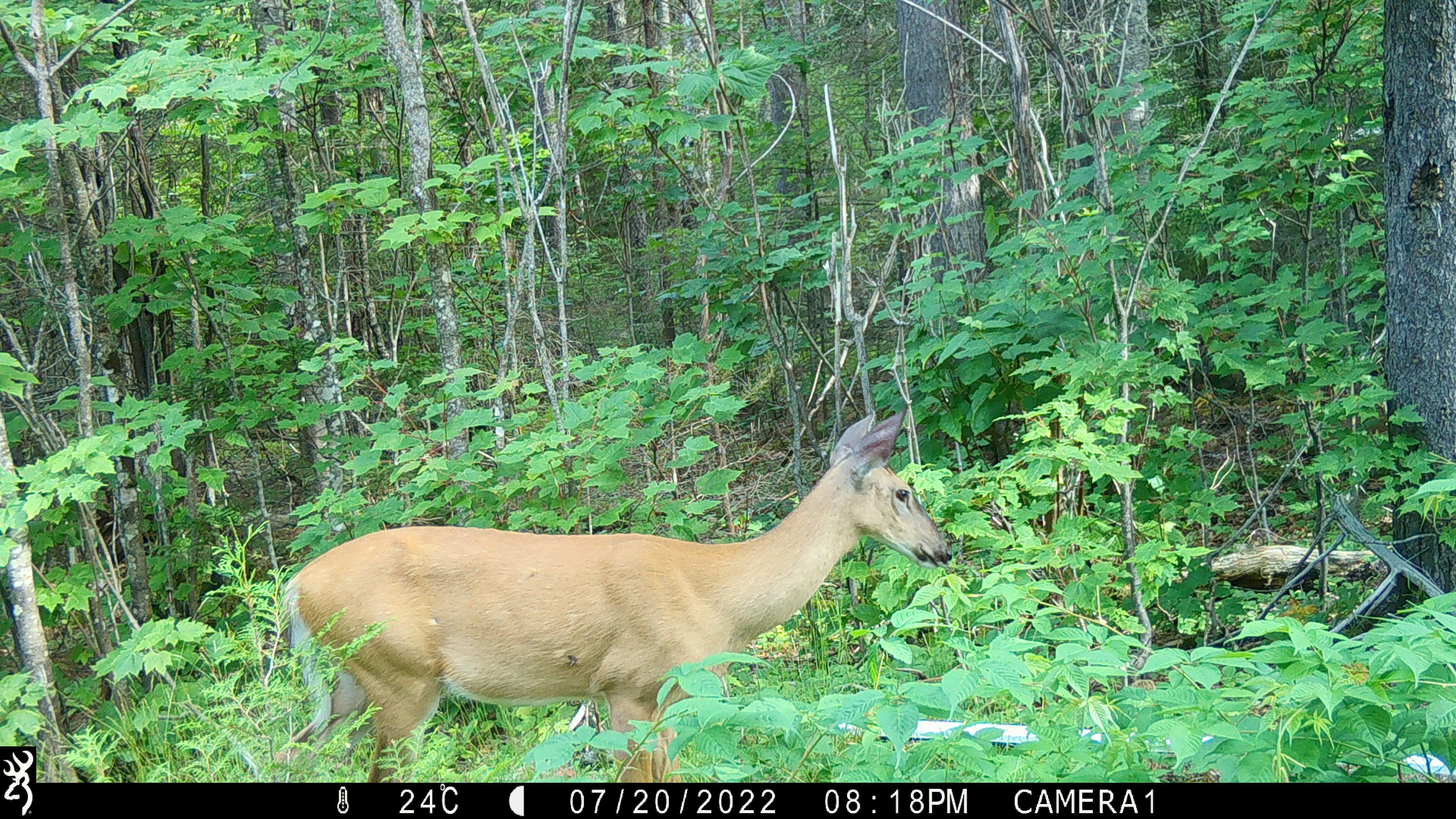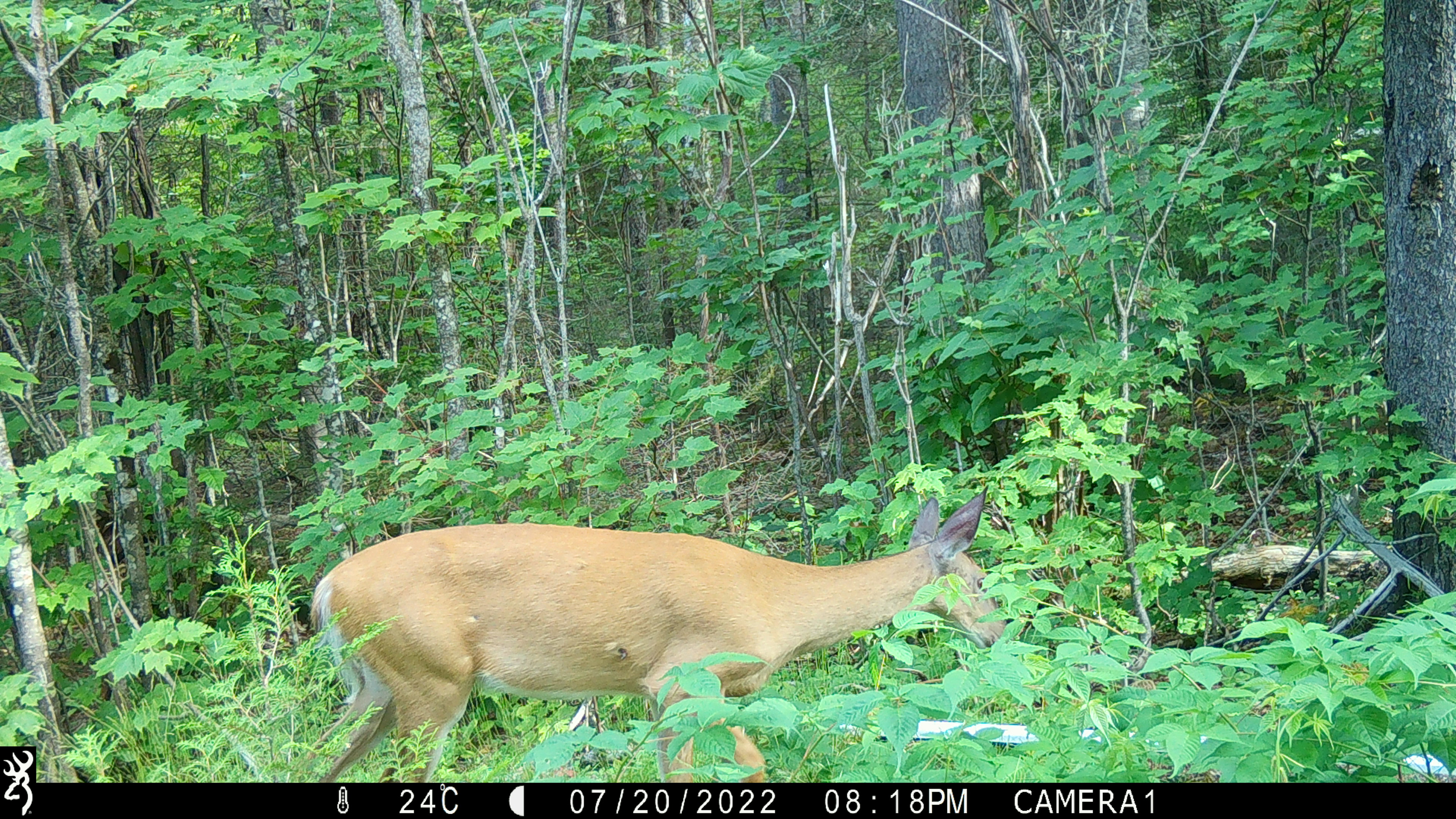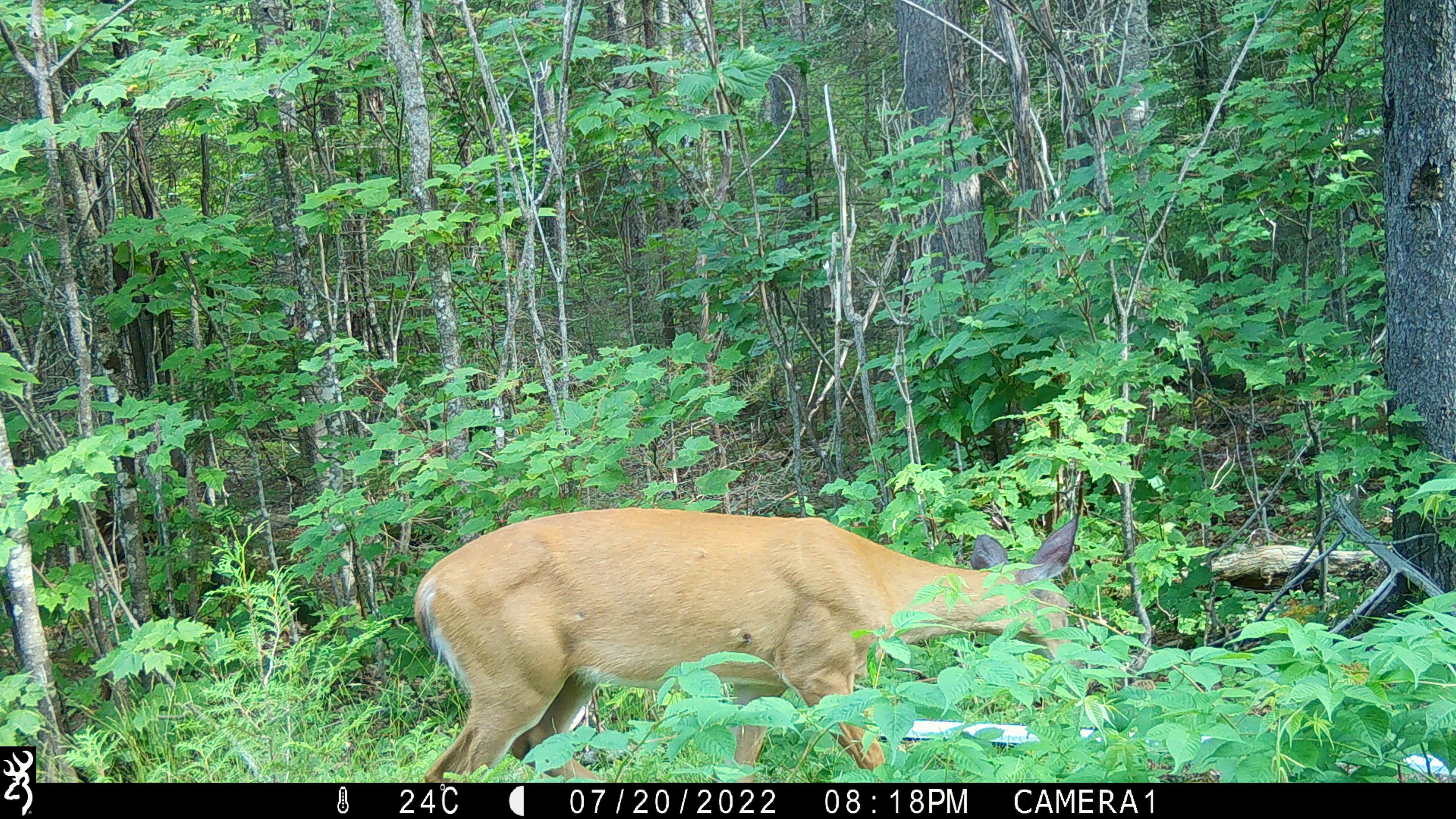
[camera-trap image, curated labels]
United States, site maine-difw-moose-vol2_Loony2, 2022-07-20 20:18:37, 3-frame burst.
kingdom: Animalia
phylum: Chordata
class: Mammalia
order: Artiodactyla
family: Cervidae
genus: Odocoileus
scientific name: Odocoileus virginianus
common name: white-tailed deer